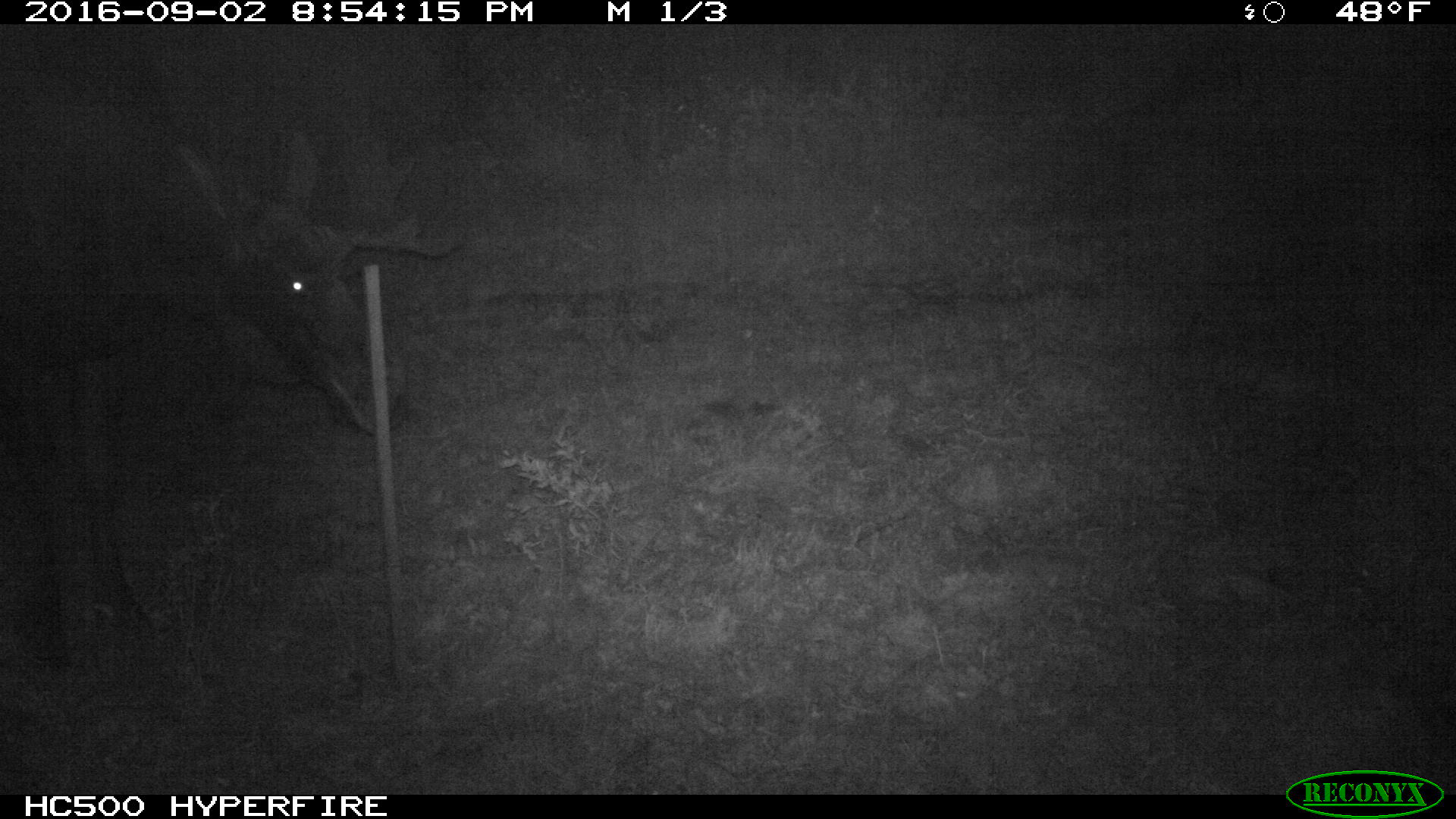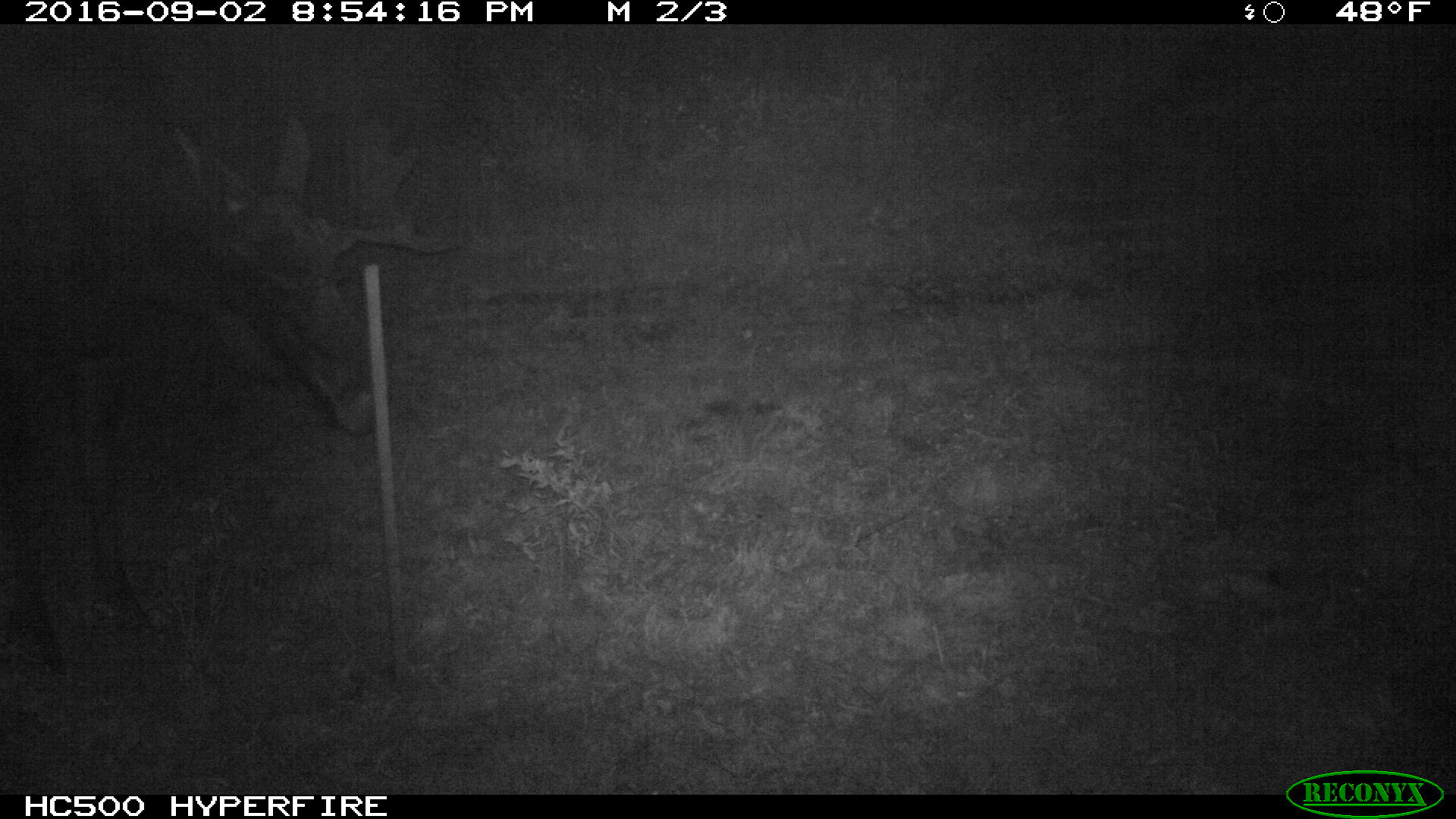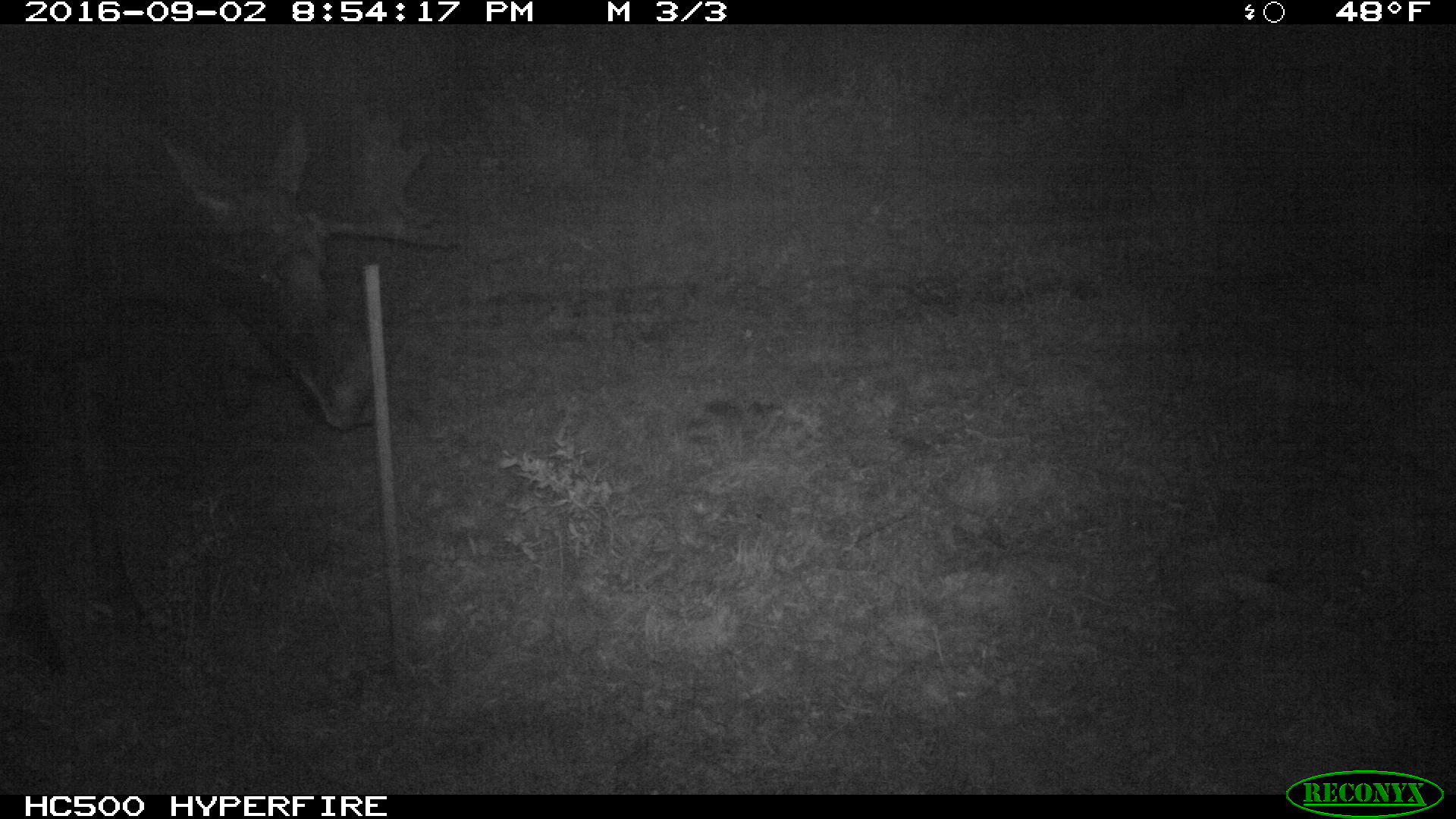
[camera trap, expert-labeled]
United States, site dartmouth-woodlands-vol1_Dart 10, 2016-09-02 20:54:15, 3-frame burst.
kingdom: Animalia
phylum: Chordata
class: Mammalia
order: Artiodactyla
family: Cervidae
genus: Alces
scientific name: Alces alces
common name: moose